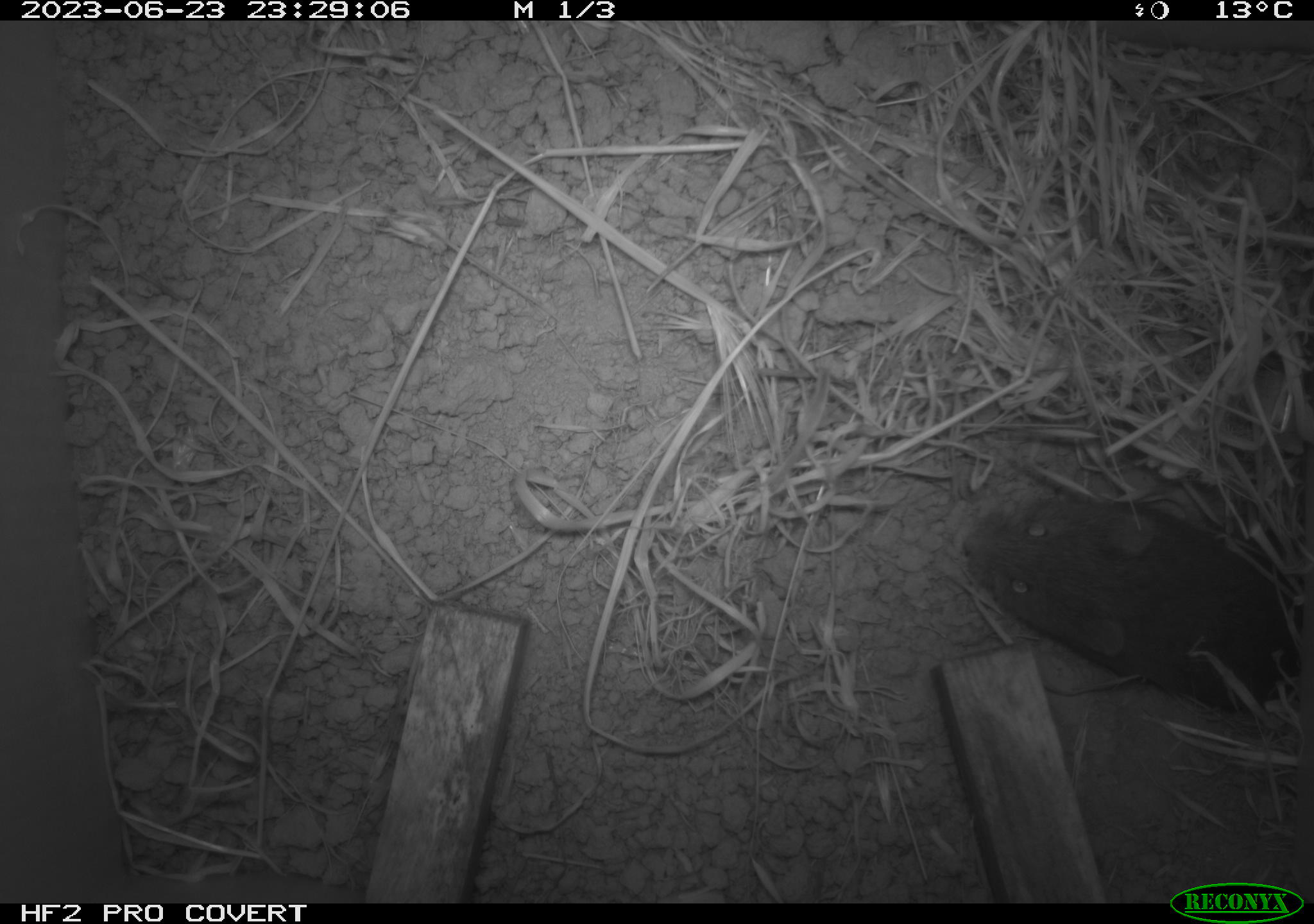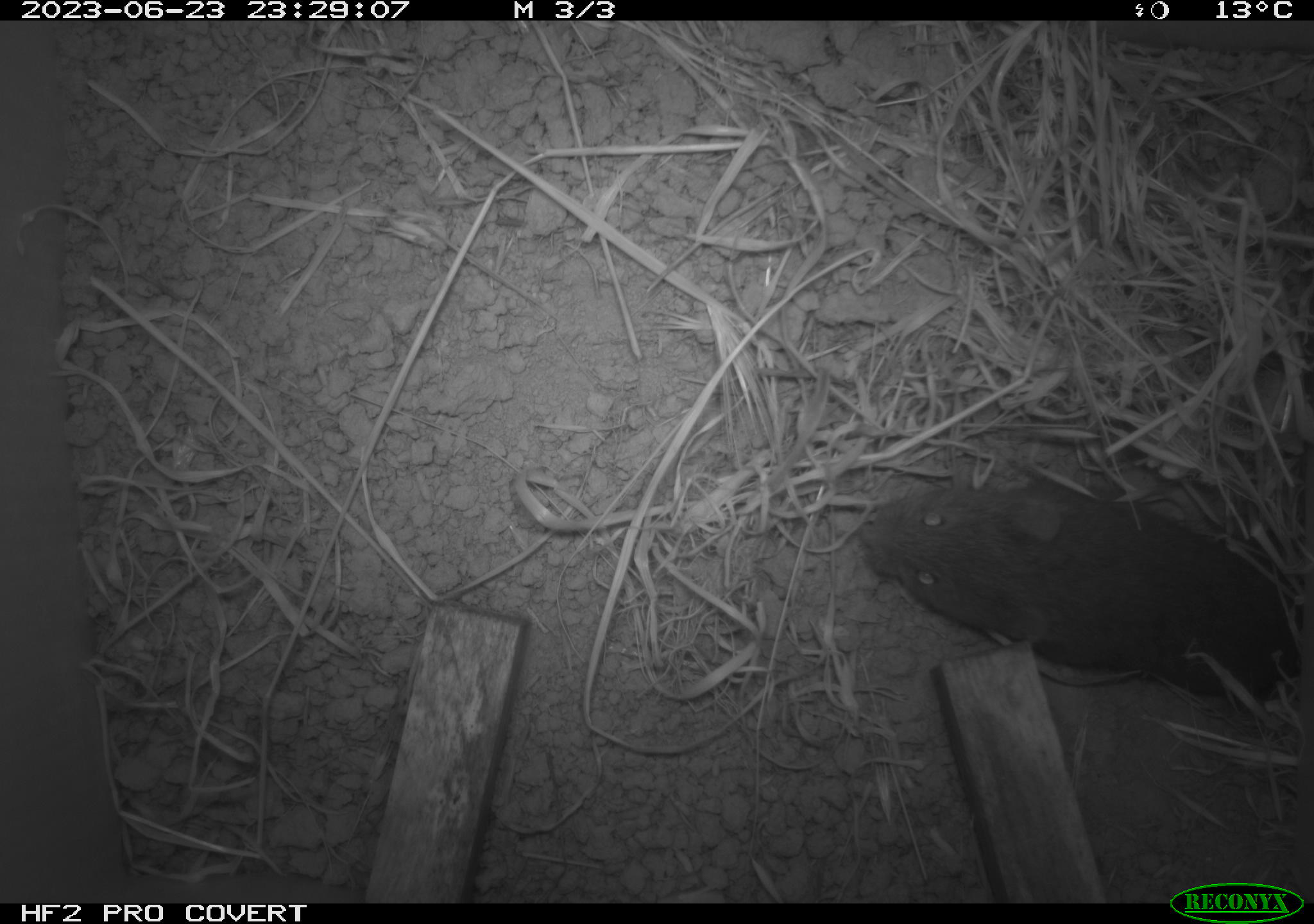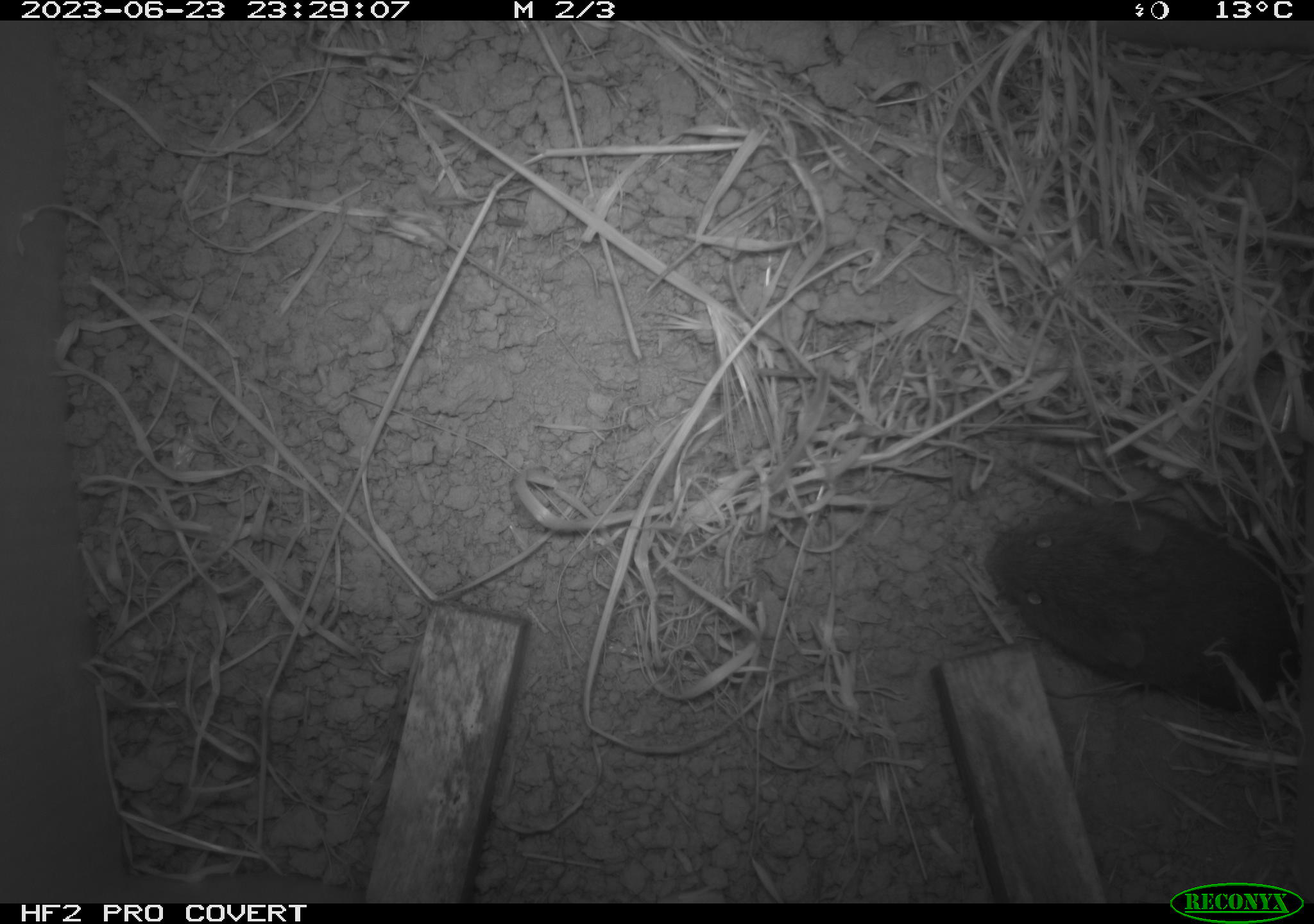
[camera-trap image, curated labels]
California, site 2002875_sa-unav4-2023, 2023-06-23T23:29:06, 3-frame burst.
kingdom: Animalia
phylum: Chordata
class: Mammalia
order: Rodentia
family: Cricetidae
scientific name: Arvicolinae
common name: voles, lemmings, and muskrats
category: arvicolinae subfamily